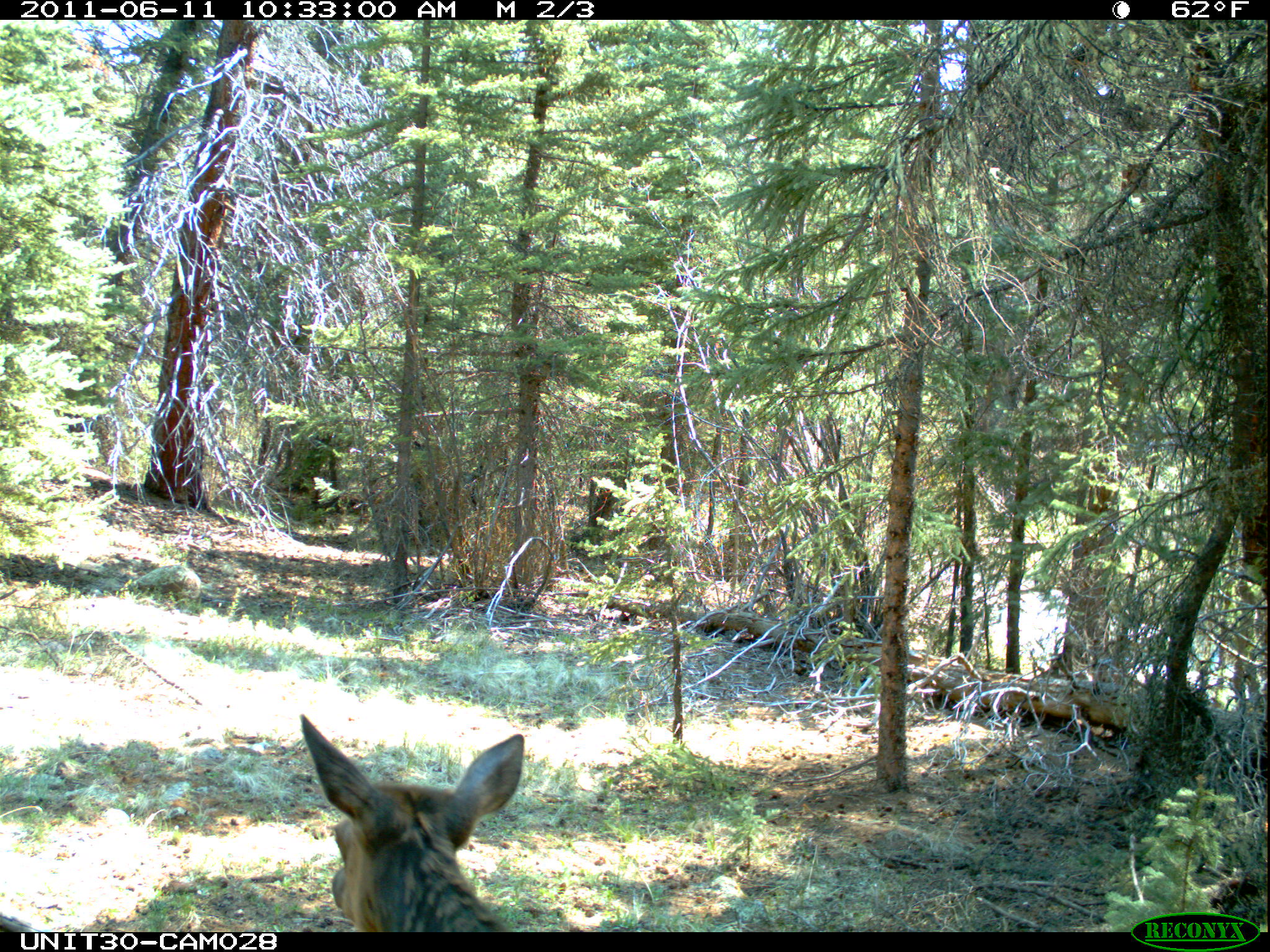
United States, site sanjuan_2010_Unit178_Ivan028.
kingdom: Animalia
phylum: Chordata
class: Mammalia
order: Artiodactyla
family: Cervidae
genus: Cervus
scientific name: Cervus elaphus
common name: red deer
Cervus elaphus (red deer).